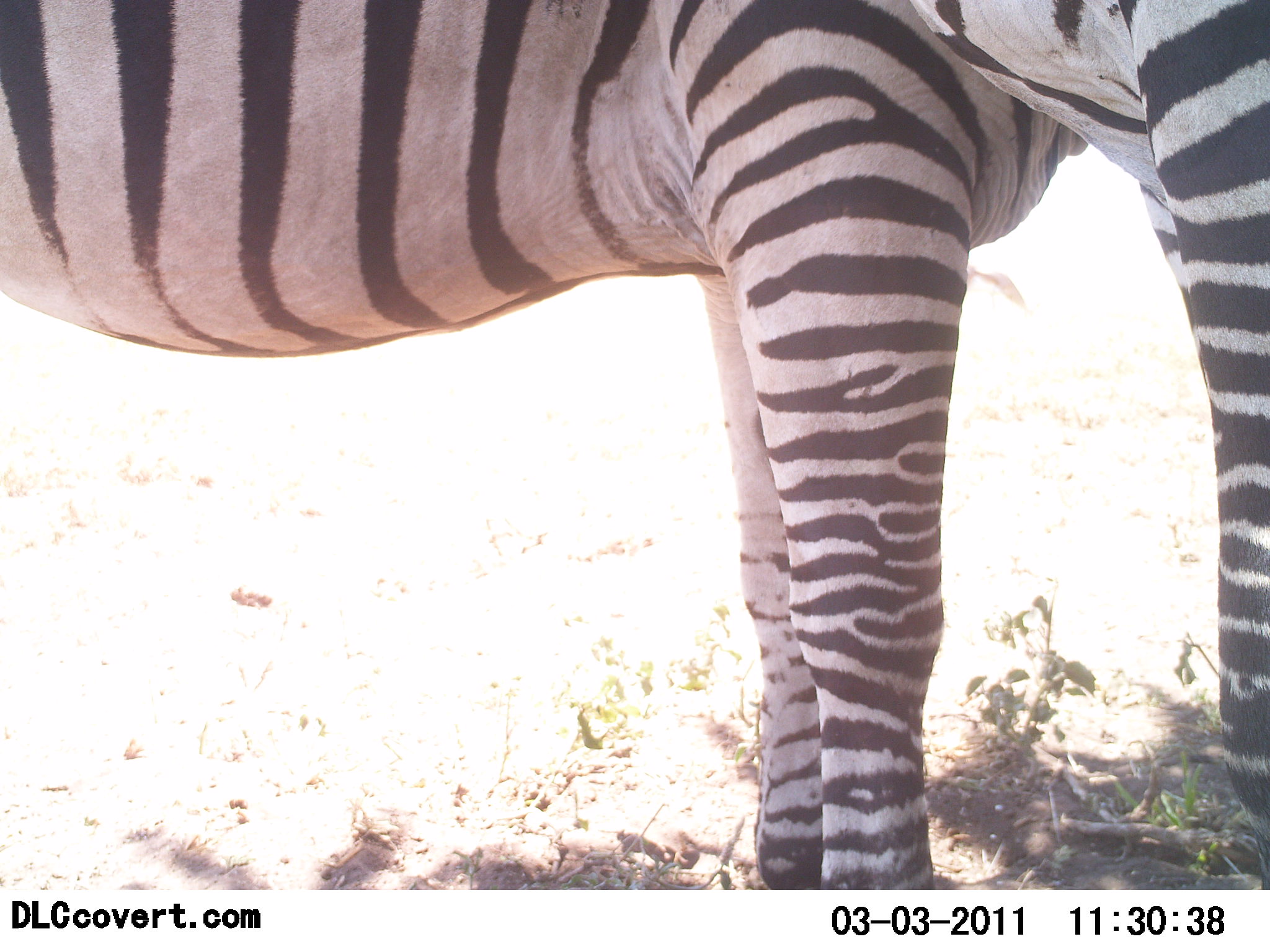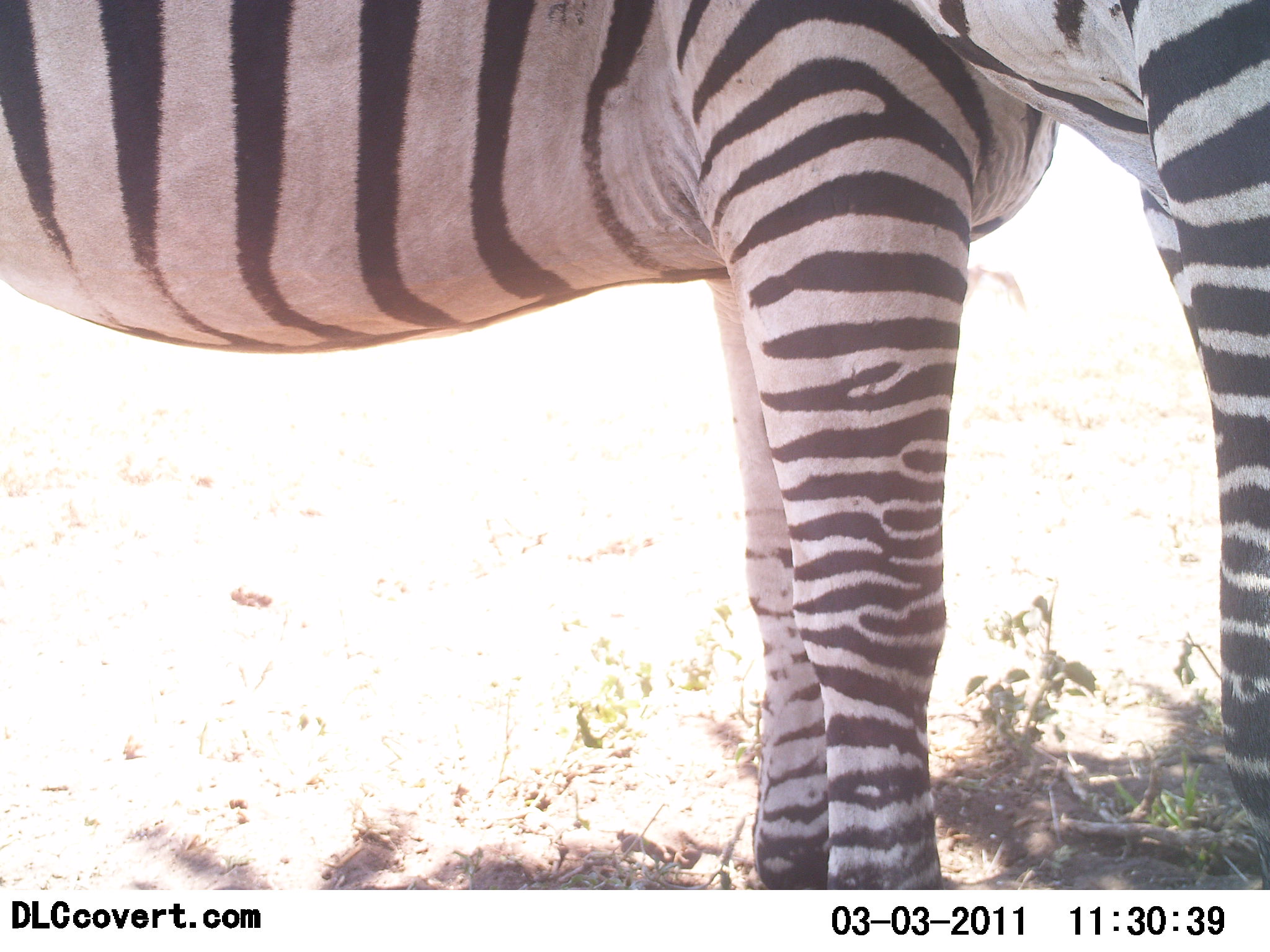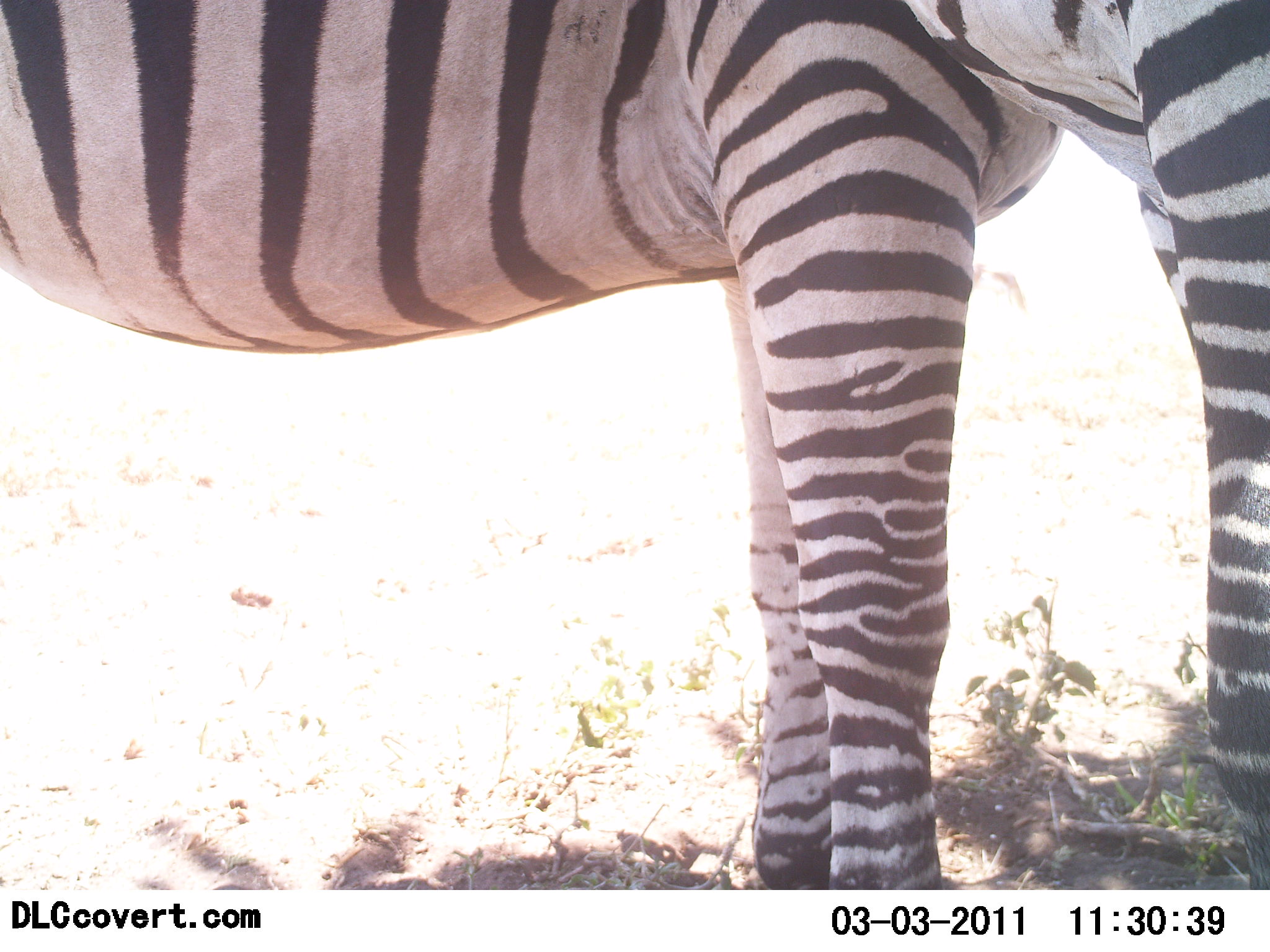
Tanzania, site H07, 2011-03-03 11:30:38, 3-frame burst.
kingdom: Animalia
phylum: Chordata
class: Mammalia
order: Perissodactyla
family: Equidae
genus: Equus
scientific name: Equus quagga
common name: plains zebra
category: zebra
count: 2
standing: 80%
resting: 0%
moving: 0%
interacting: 40%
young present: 0%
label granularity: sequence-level